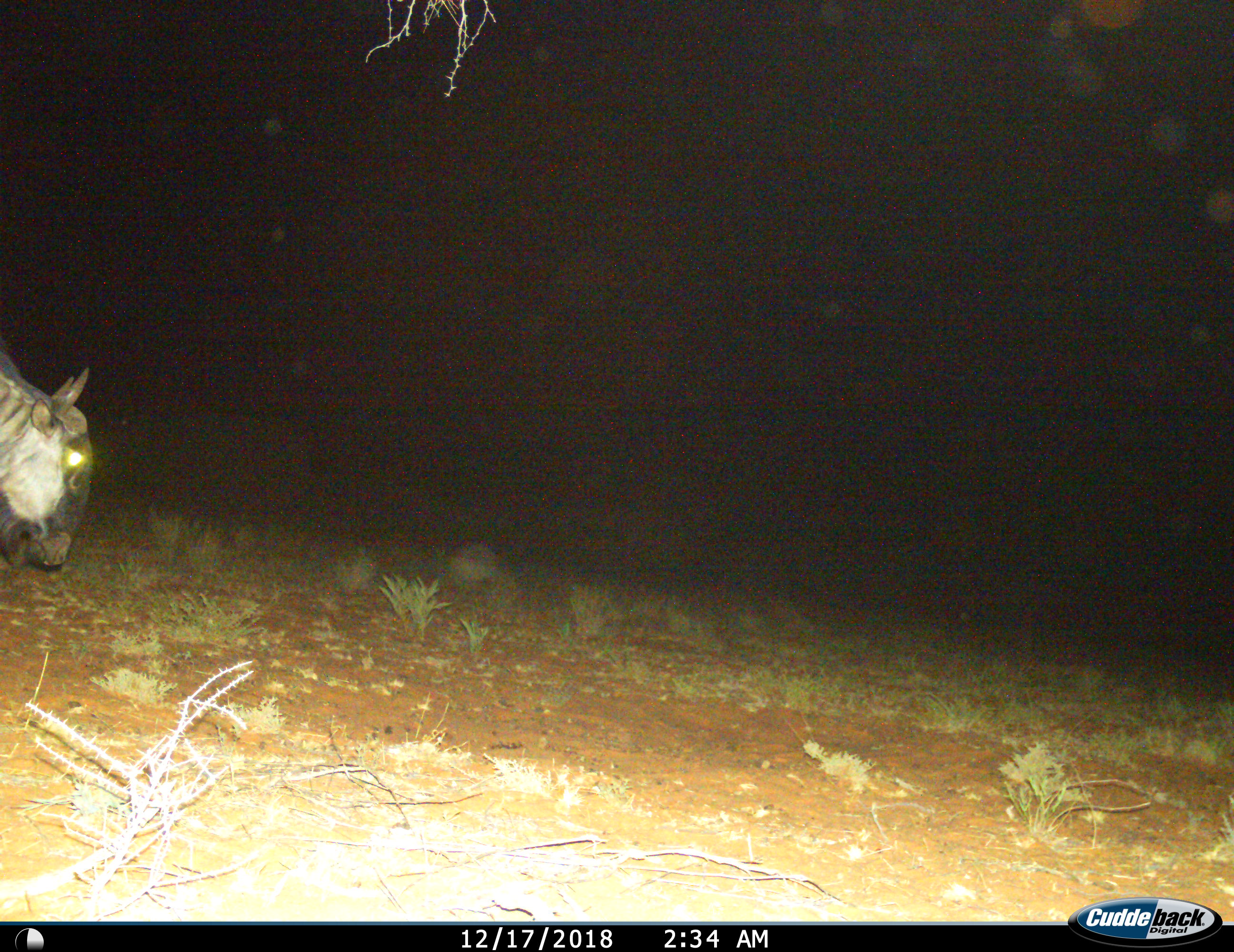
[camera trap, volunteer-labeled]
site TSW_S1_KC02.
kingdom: Animalia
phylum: Chordata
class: Mammalia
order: Artiodactyla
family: Bovidae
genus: Connochaetes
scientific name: Connochaetes taurinus taurinus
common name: blue wildebeest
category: wildebeestblue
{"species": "wildebeestblue (blue wildebeest) (Connochaetes taurinus taurinus)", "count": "1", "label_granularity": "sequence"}